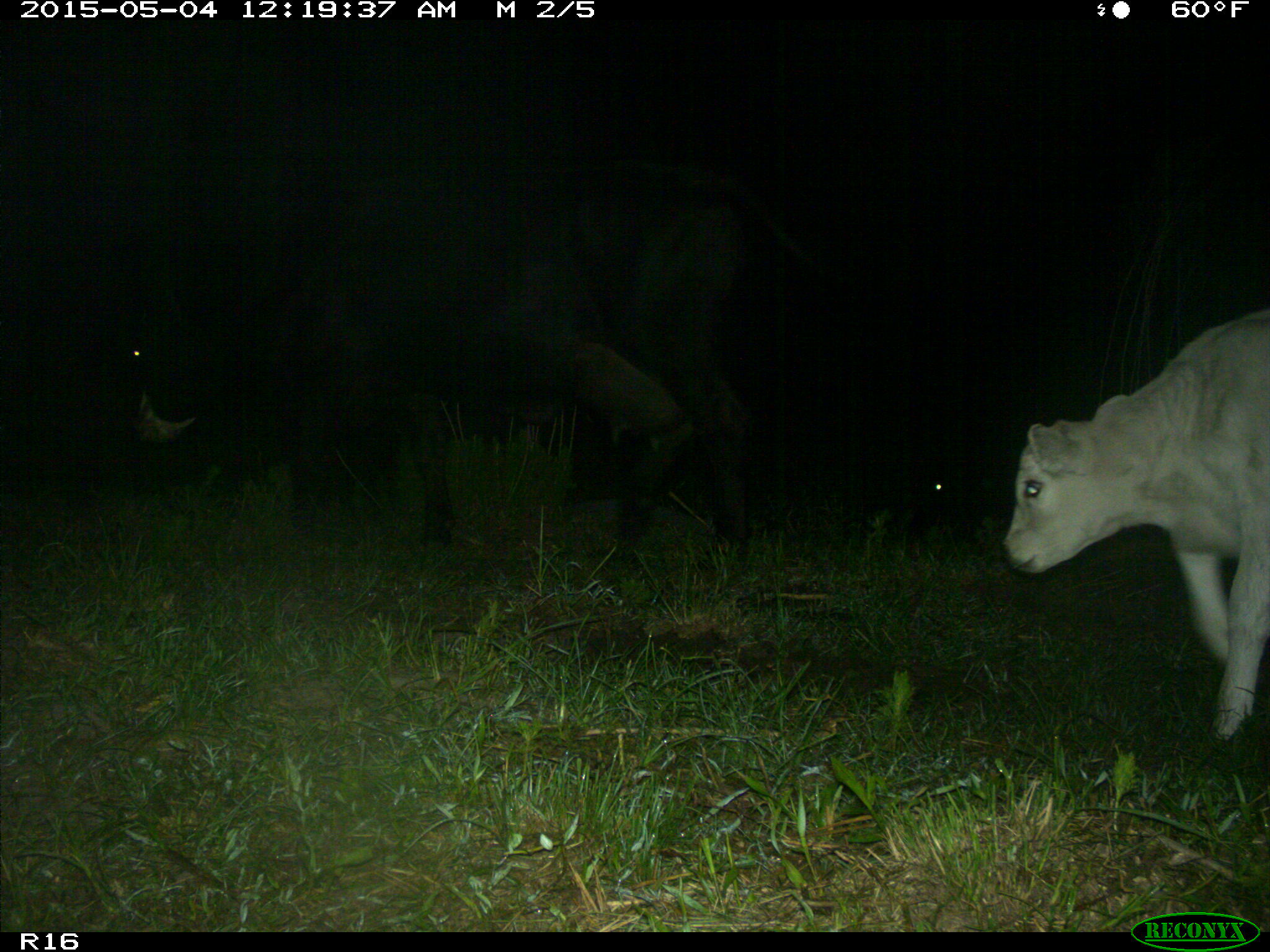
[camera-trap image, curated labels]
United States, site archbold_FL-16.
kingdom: Animalia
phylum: Chordata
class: Mammalia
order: Artiodactyla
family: Bovidae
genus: Bos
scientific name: Bos taurus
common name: domestic cow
Bos taurus (domestic cow).